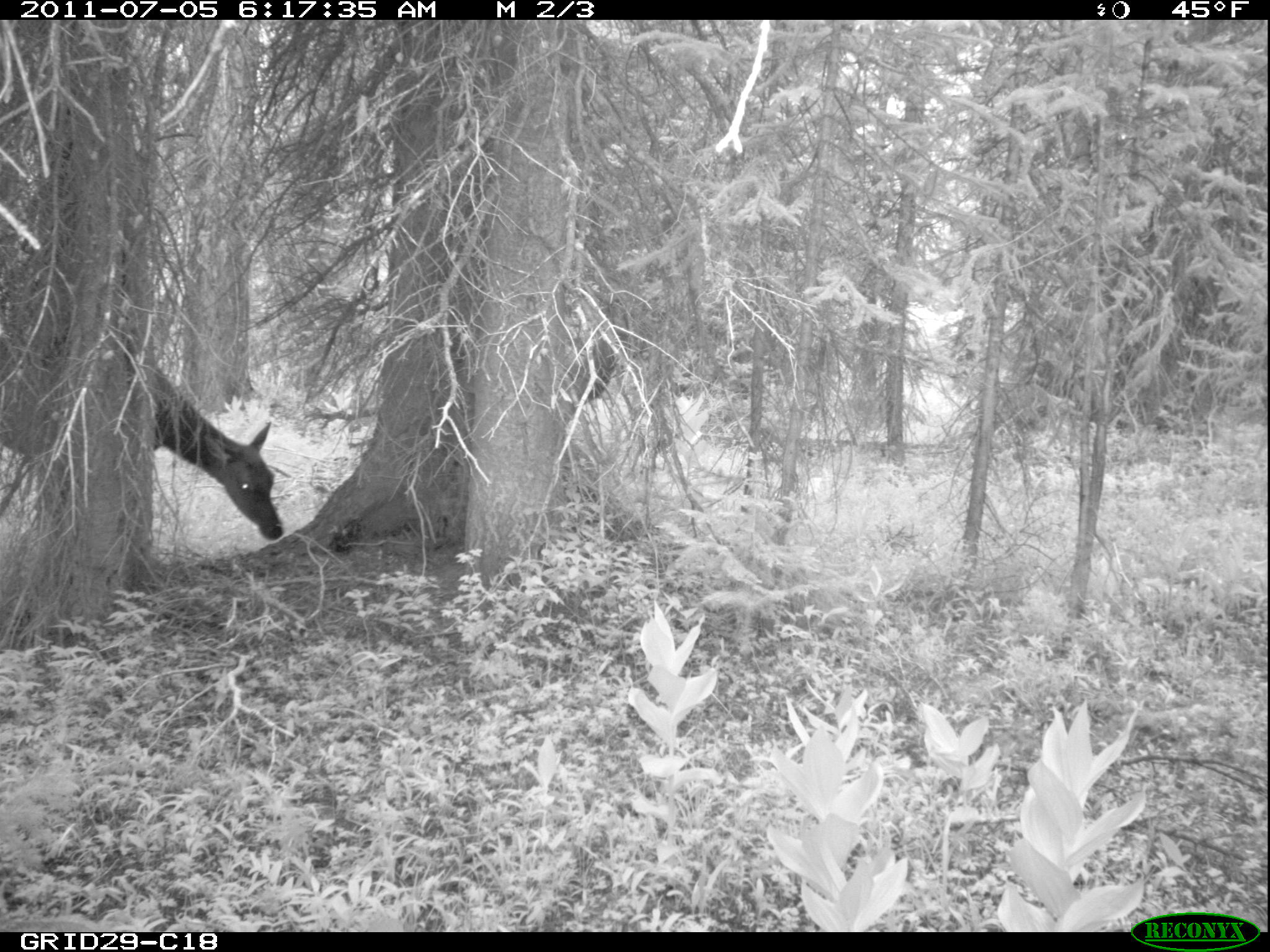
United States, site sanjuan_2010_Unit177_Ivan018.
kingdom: Animalia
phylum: Chordata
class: Mammalia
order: Artiodactyla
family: Cervidae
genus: Cervus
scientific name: Cervus elaphus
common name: red deer